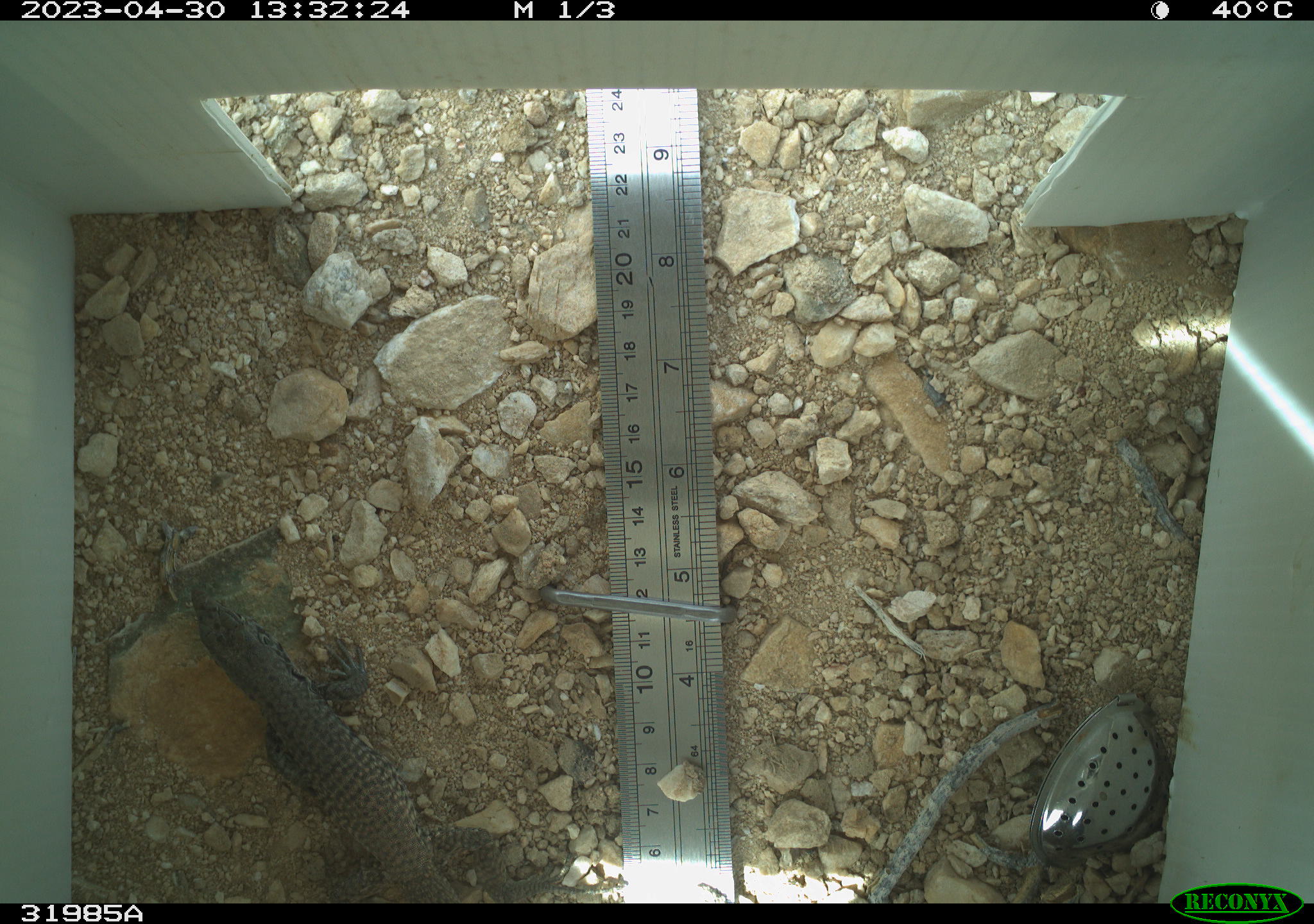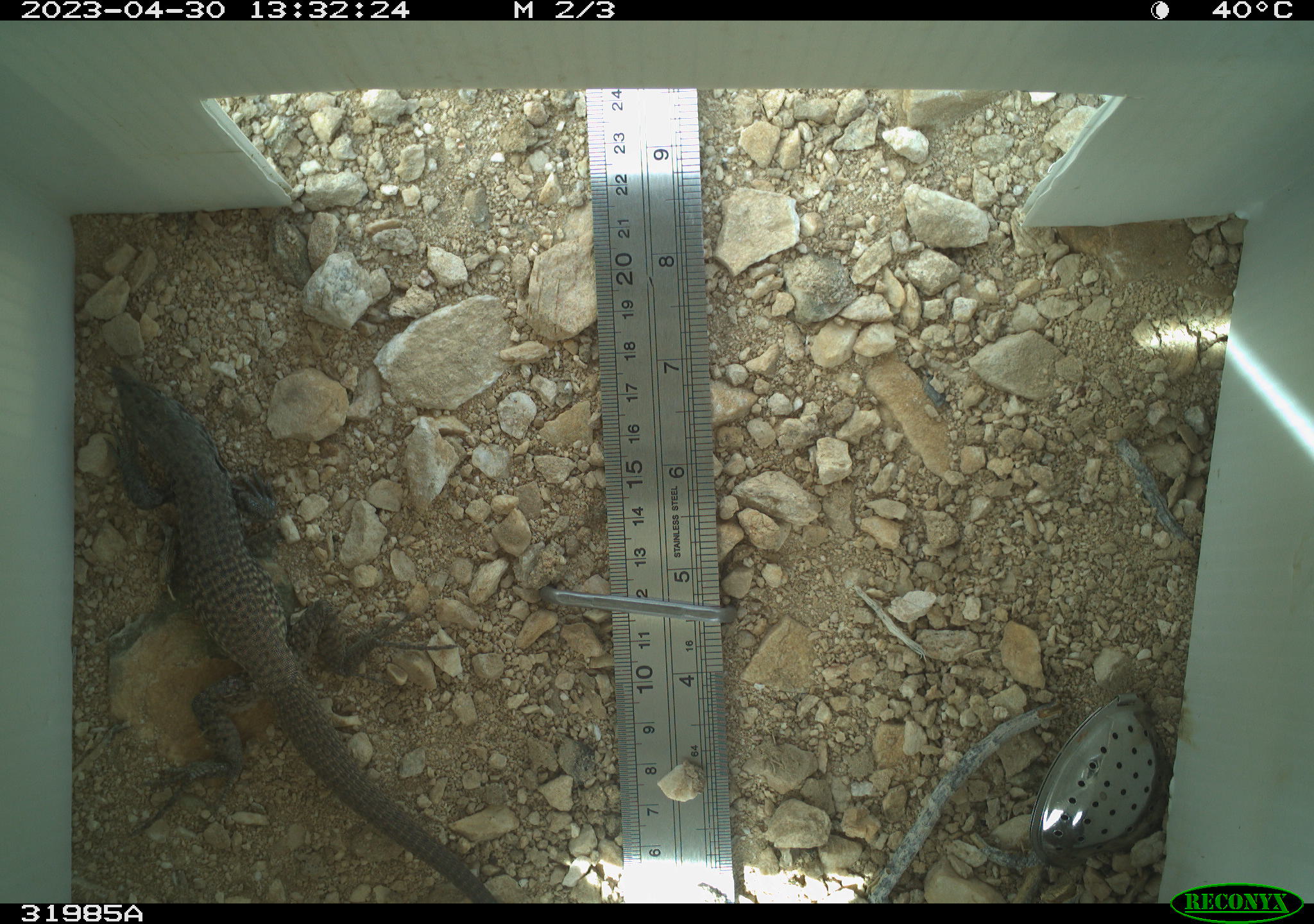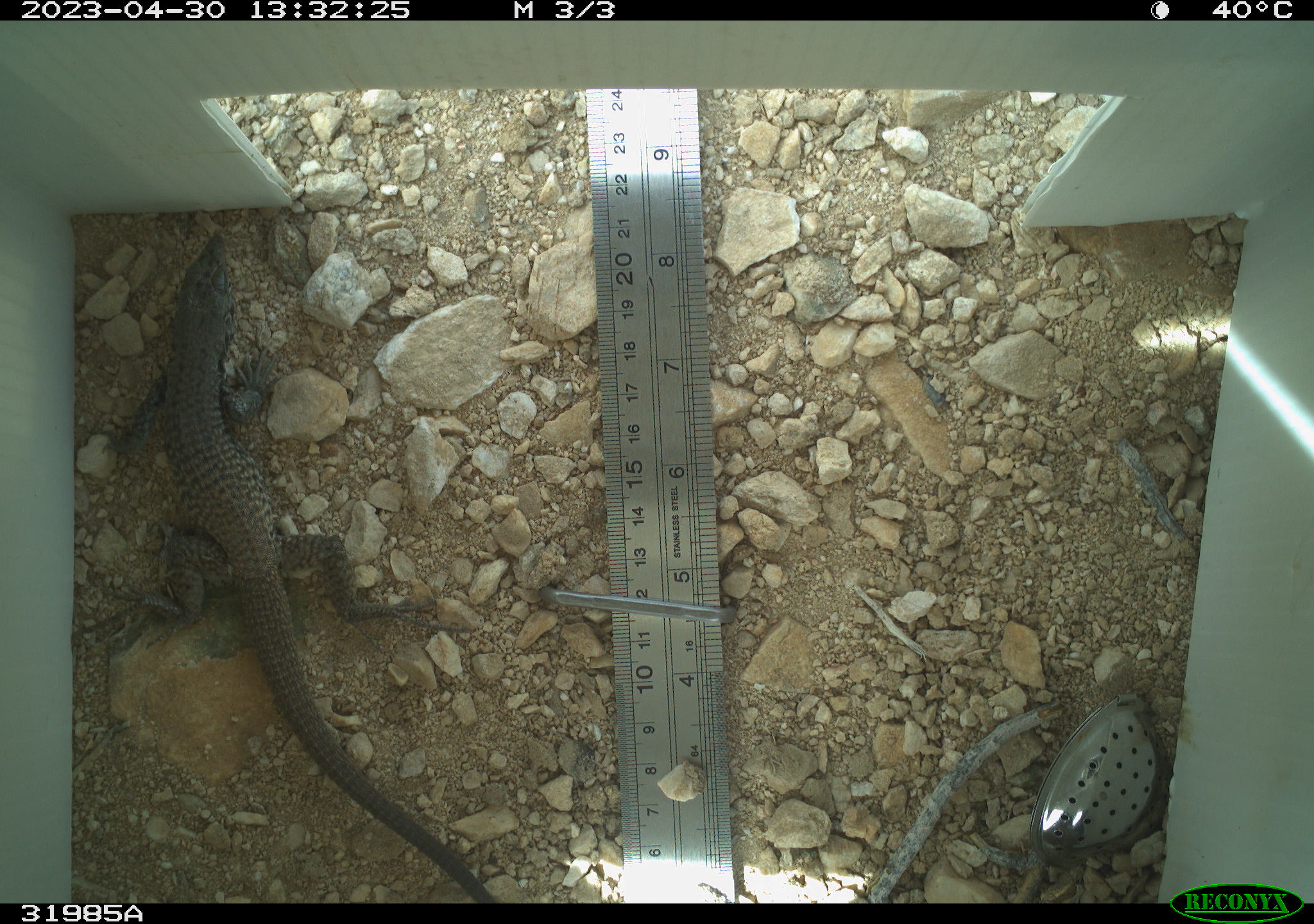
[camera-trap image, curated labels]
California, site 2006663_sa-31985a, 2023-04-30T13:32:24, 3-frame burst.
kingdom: Animalia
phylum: Chordata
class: Reptilia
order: Squamata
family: Teiidae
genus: Aspidoscelis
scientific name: Aspidoscelis tigris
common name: western whiptail